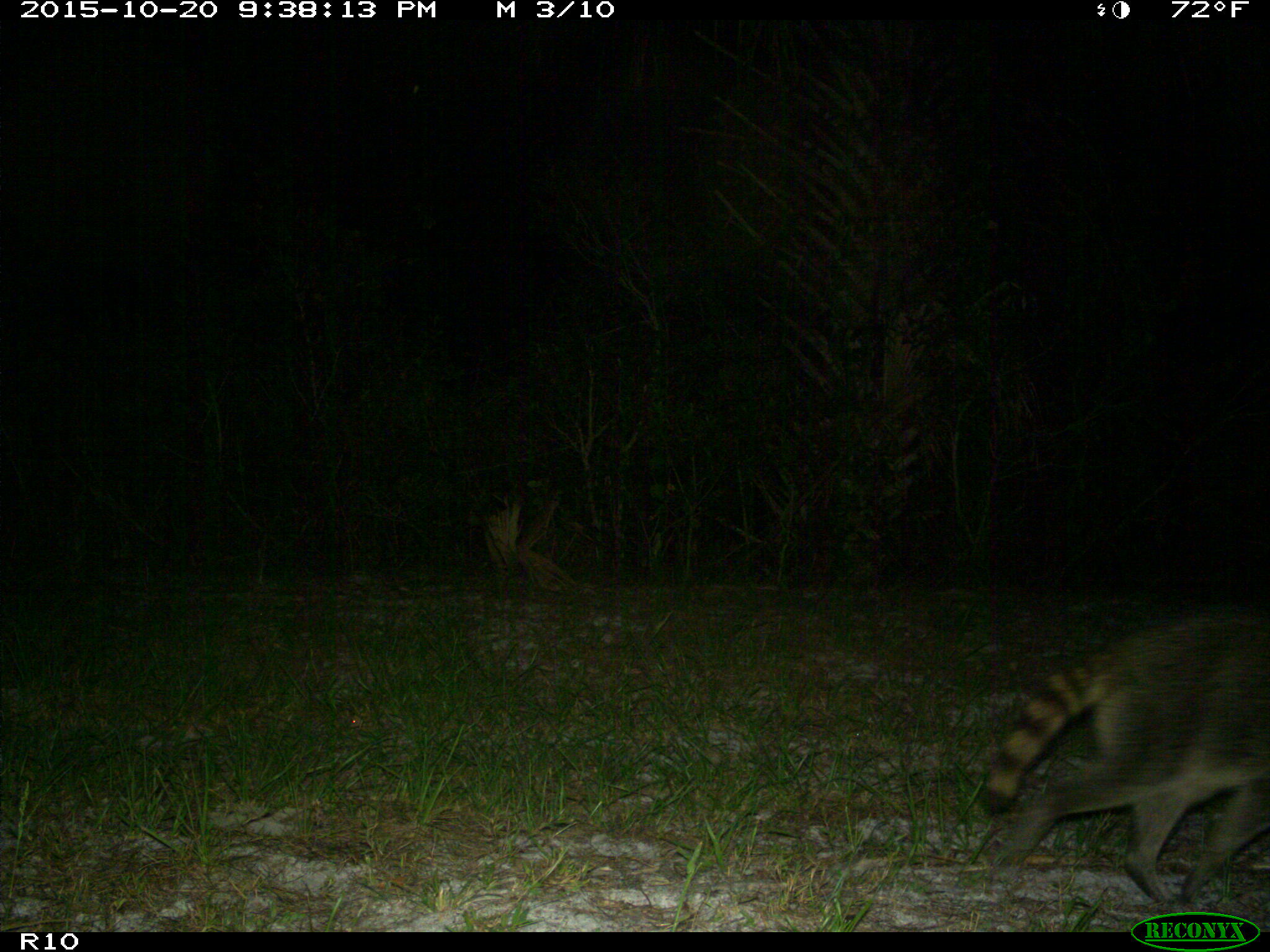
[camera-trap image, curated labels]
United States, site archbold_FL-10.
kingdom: Animalia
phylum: Chordata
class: Mammalia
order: Carnivora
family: Procyonidae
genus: Procyon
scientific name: Procyon lotor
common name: common raccoon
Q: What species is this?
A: Procyon lotor (common raccoon).